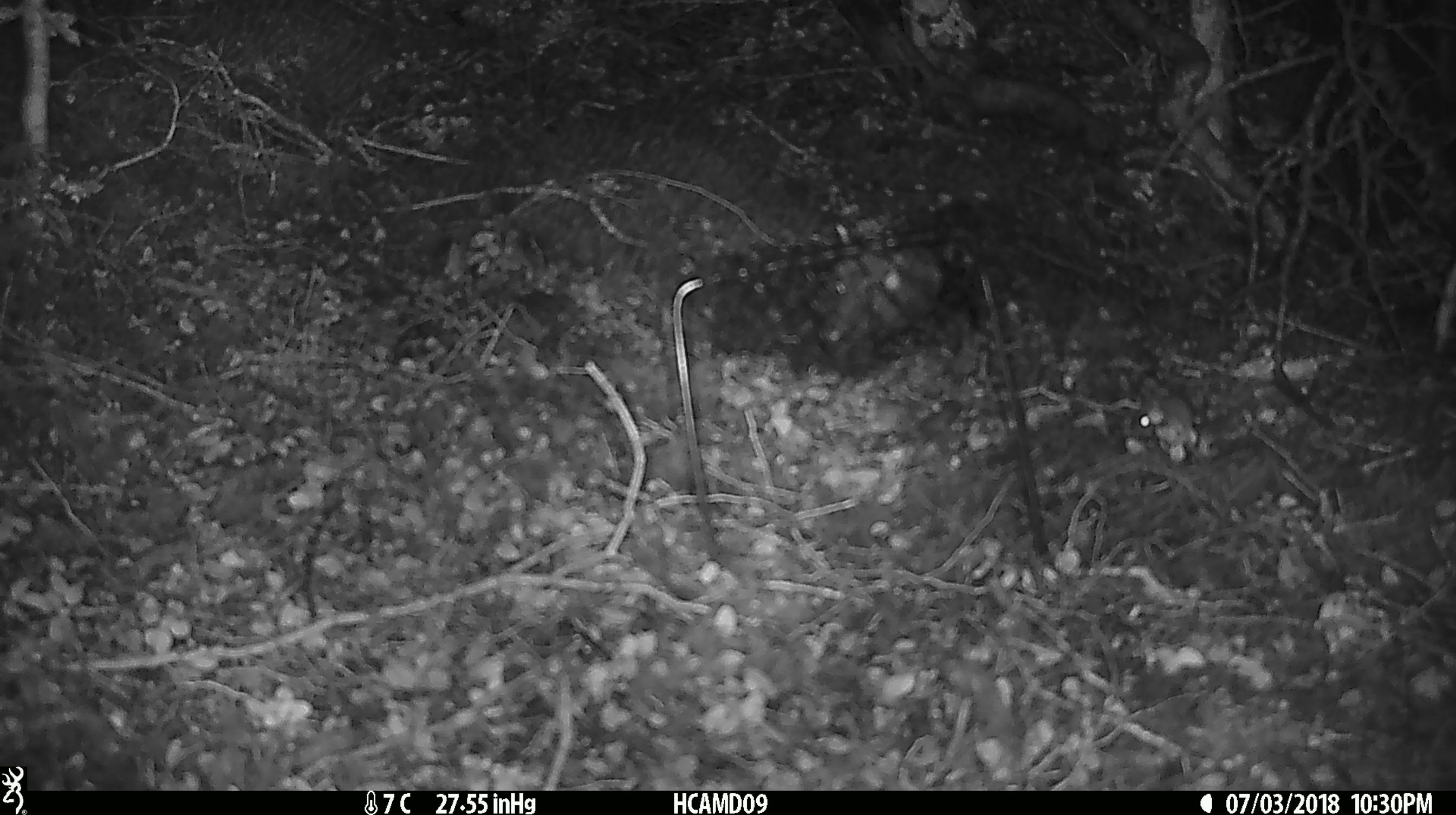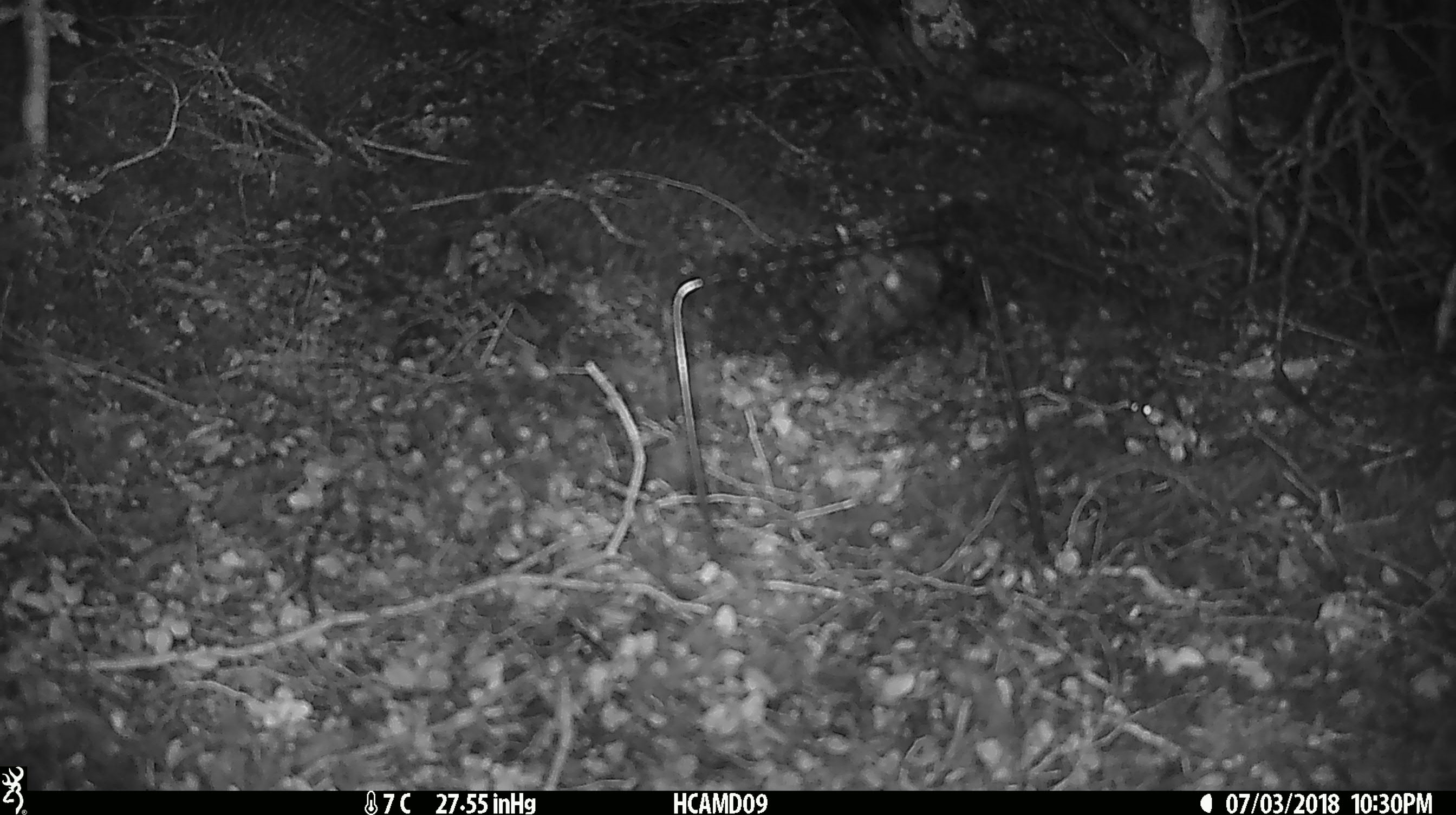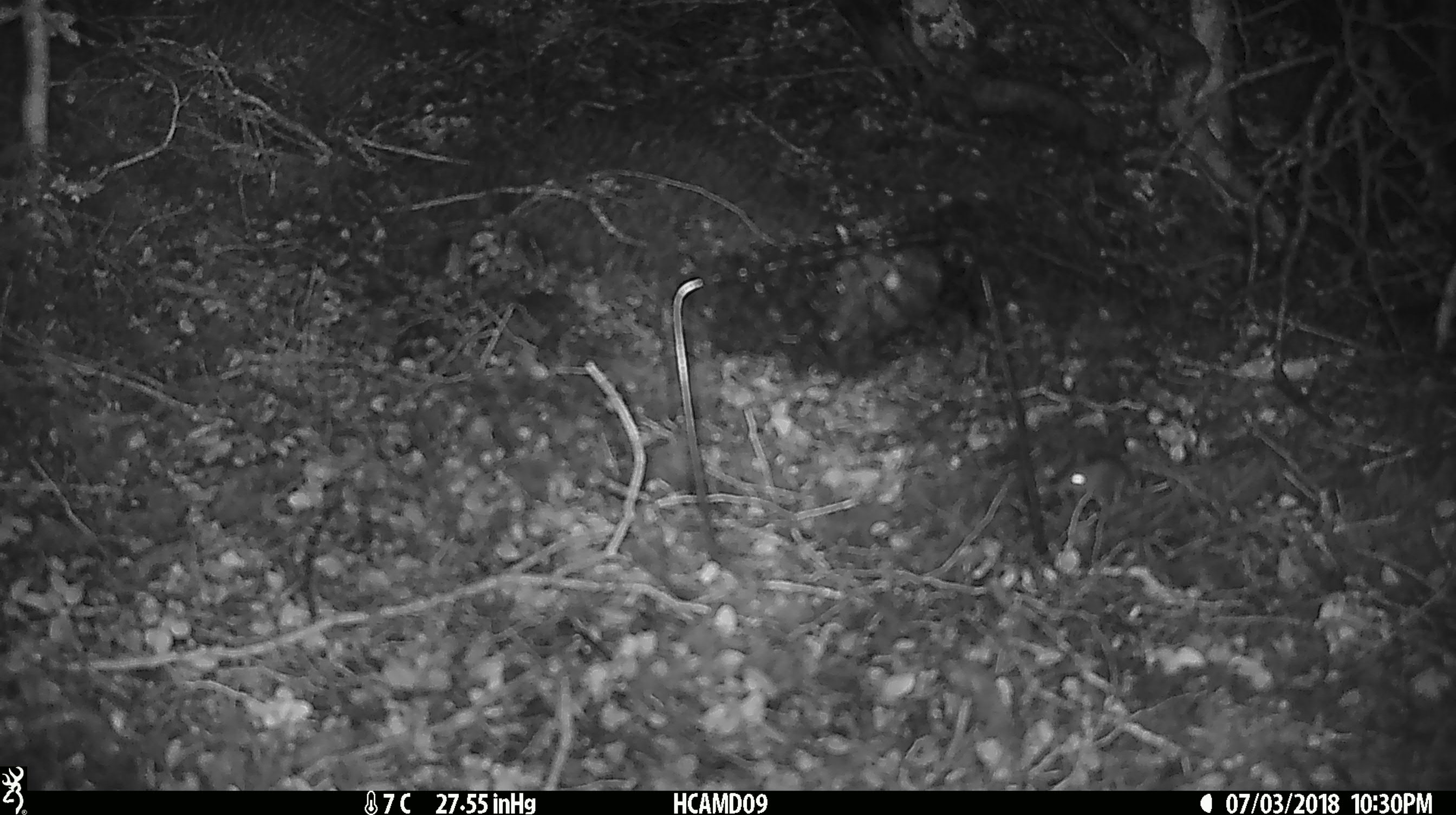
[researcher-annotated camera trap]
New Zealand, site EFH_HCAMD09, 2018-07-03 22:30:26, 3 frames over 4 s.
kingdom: Animalia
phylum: Chordata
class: Mammalia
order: Rodentia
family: Muridae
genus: Mus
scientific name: Mus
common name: mouse